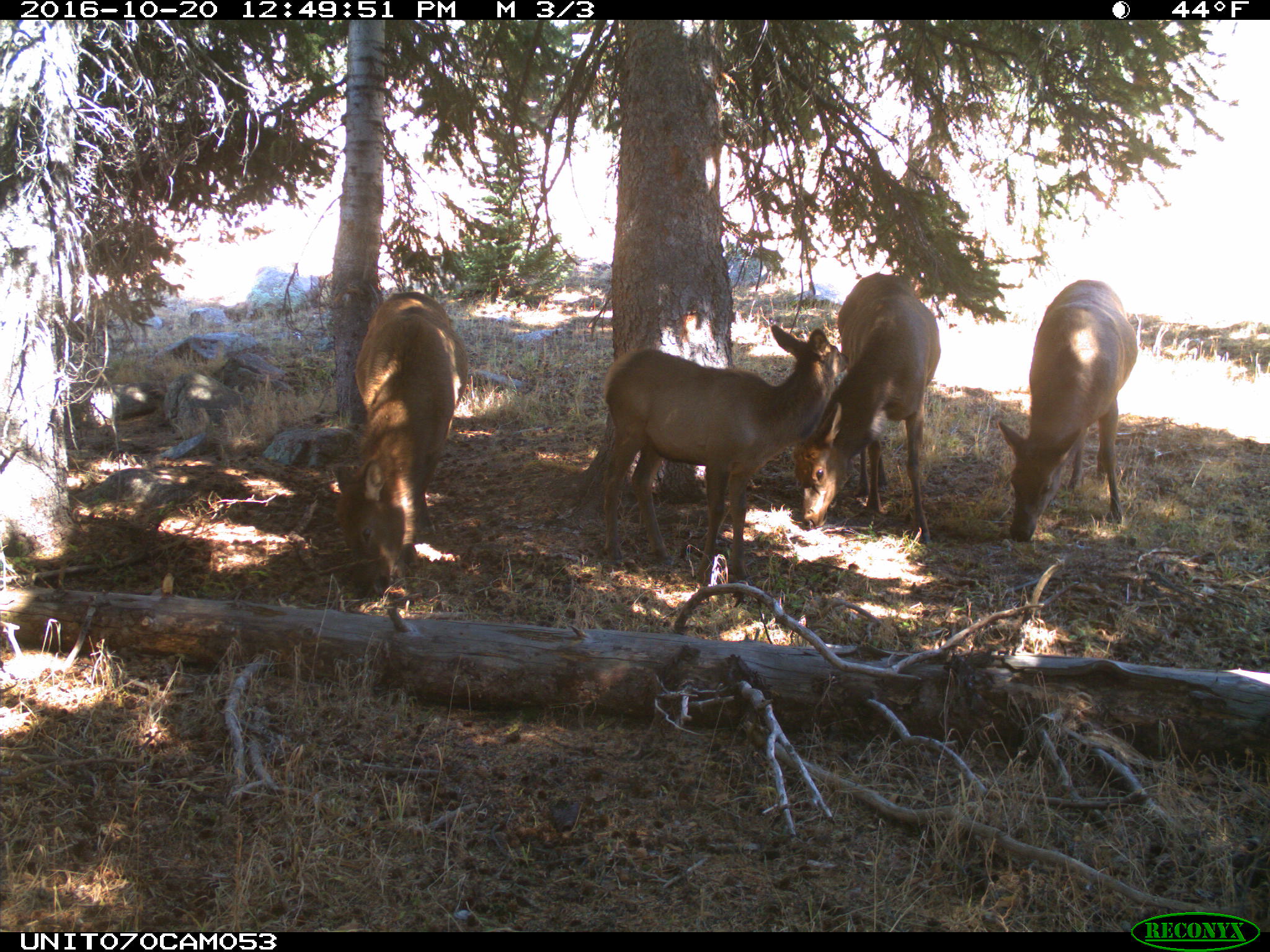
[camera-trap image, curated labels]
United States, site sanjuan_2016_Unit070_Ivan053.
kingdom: Animalia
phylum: Chordata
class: Mammalia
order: Artiodactyla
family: Cervidae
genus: Cervus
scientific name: Cervus elaphus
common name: red deer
Cervus elaphus (red deer).